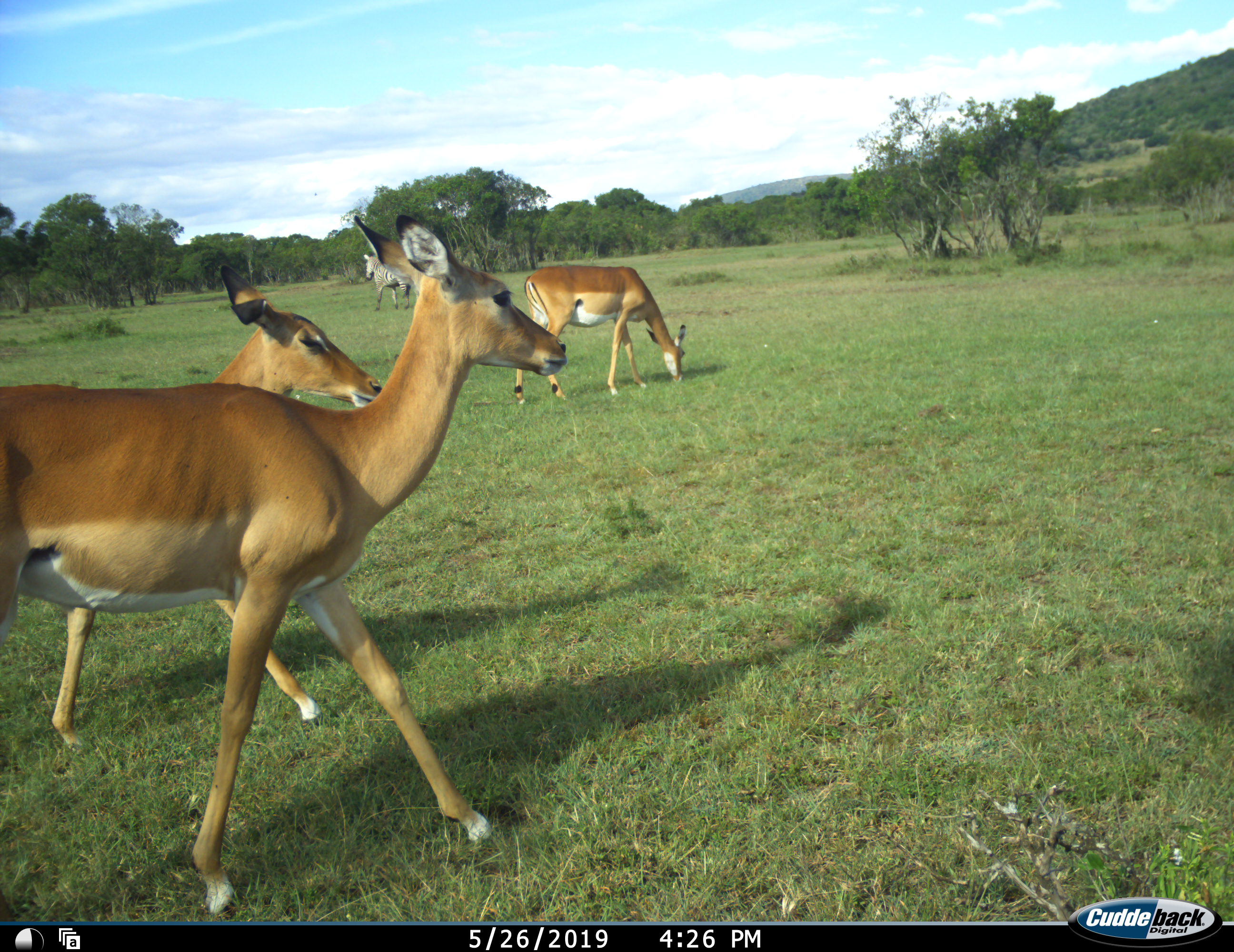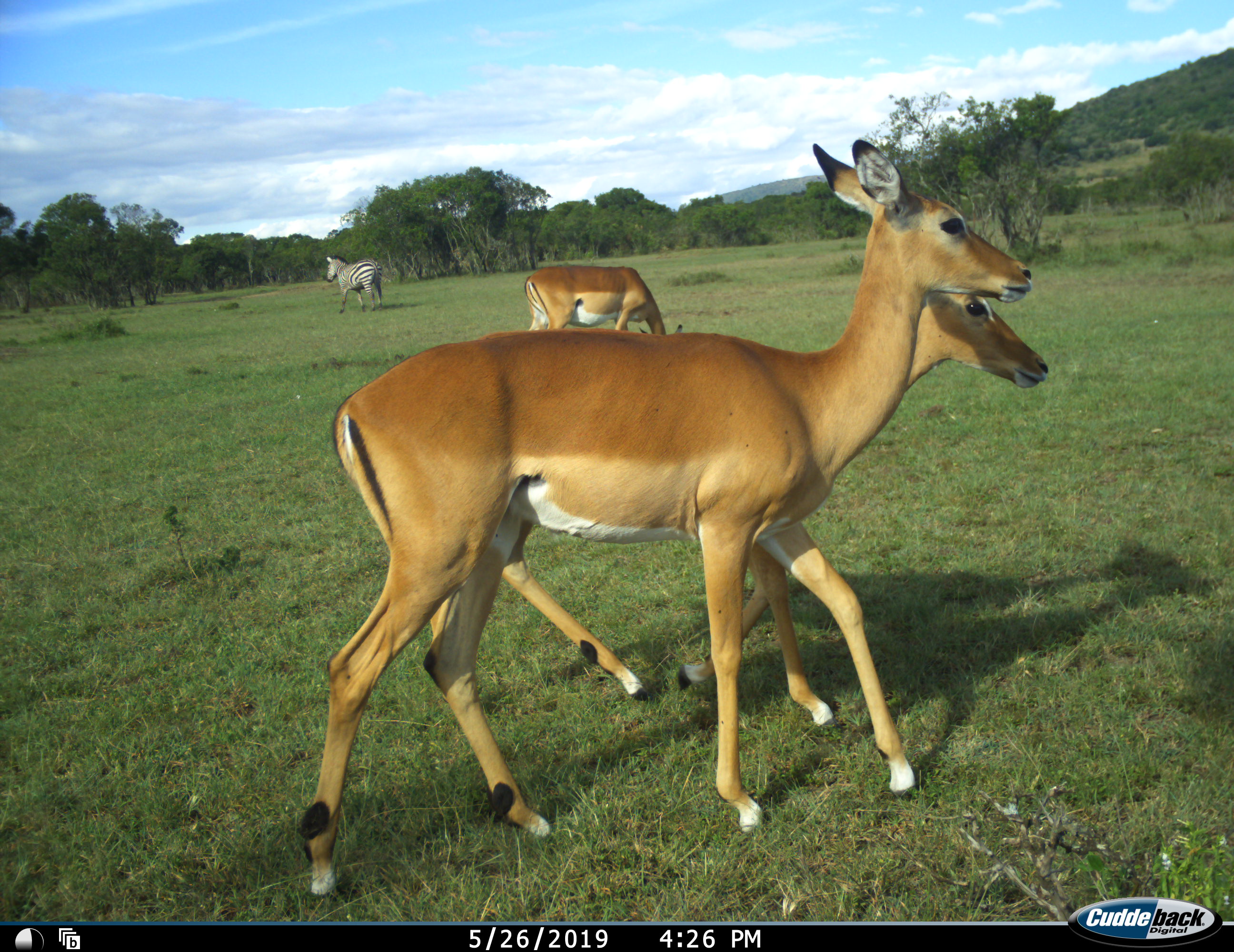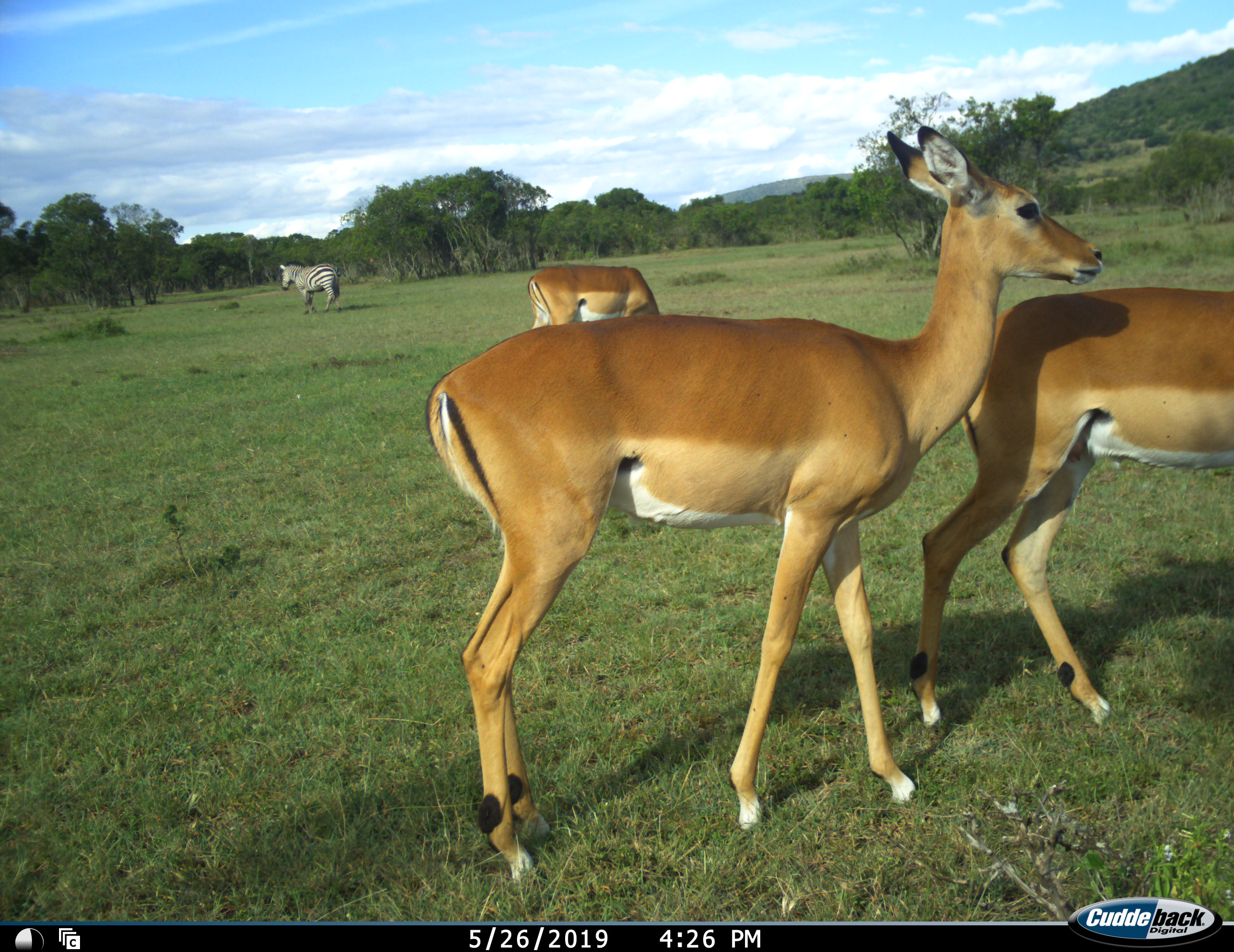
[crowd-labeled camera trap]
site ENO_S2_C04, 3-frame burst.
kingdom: Animalia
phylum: Chordata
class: Mammalia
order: Artiodactyla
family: Bovidae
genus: Aepyceros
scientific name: Aepyceros melampus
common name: impala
Impala (Aepyceros melampus), count 3. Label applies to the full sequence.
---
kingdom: Animalia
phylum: Chordata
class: Mammalia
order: Perissodactyla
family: Equidae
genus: Equus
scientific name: Equus quagga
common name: plains zebra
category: zebraplains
Zebraplains (plains zebra) (Equus quagga), count 1. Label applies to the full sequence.